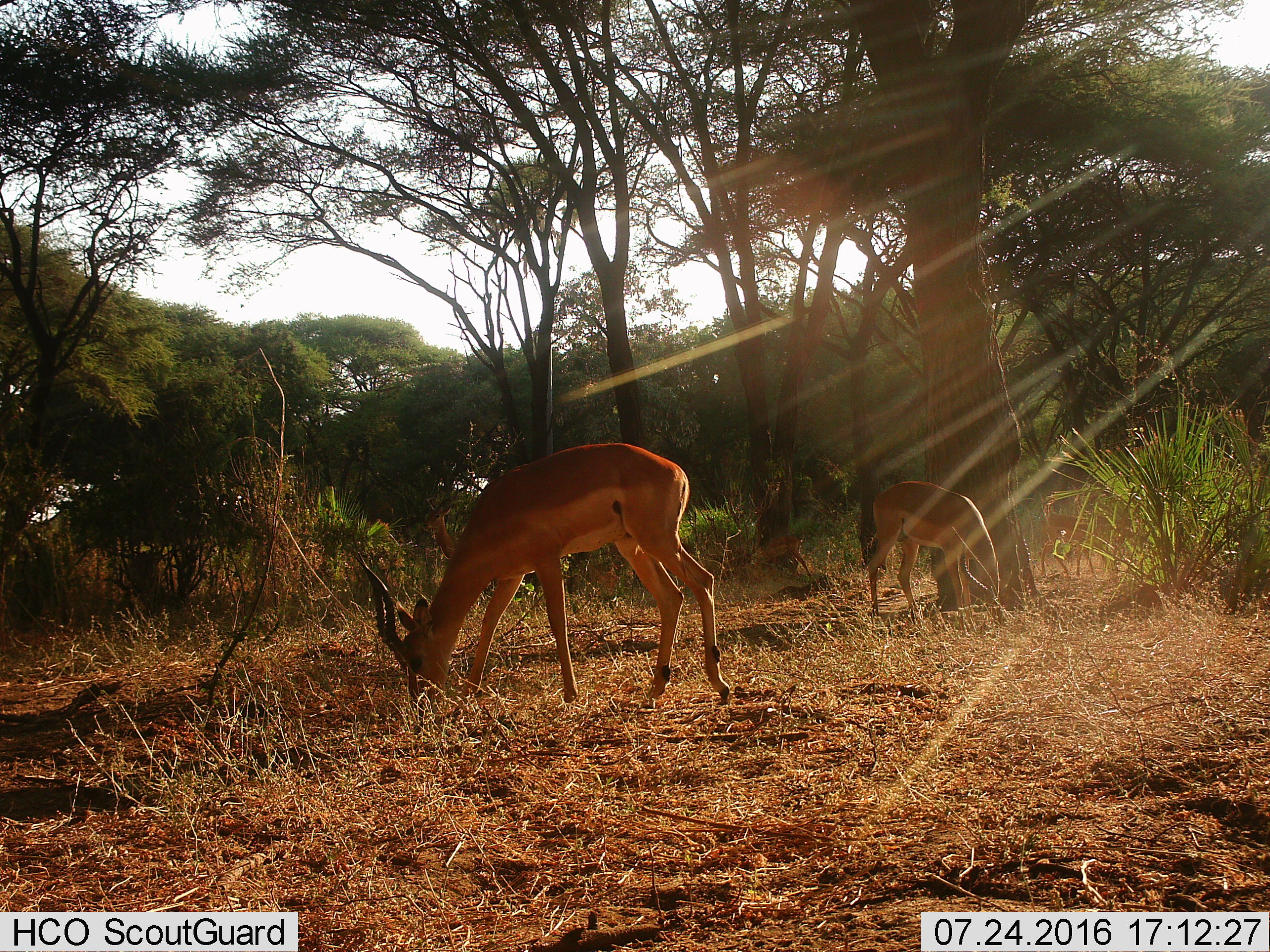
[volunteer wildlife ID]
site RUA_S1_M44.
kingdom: Animalia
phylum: Chordata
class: Mammalia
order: Artiodactyla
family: Bovidae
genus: Aepyceros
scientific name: Aepyceros melampus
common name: impala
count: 5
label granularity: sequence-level